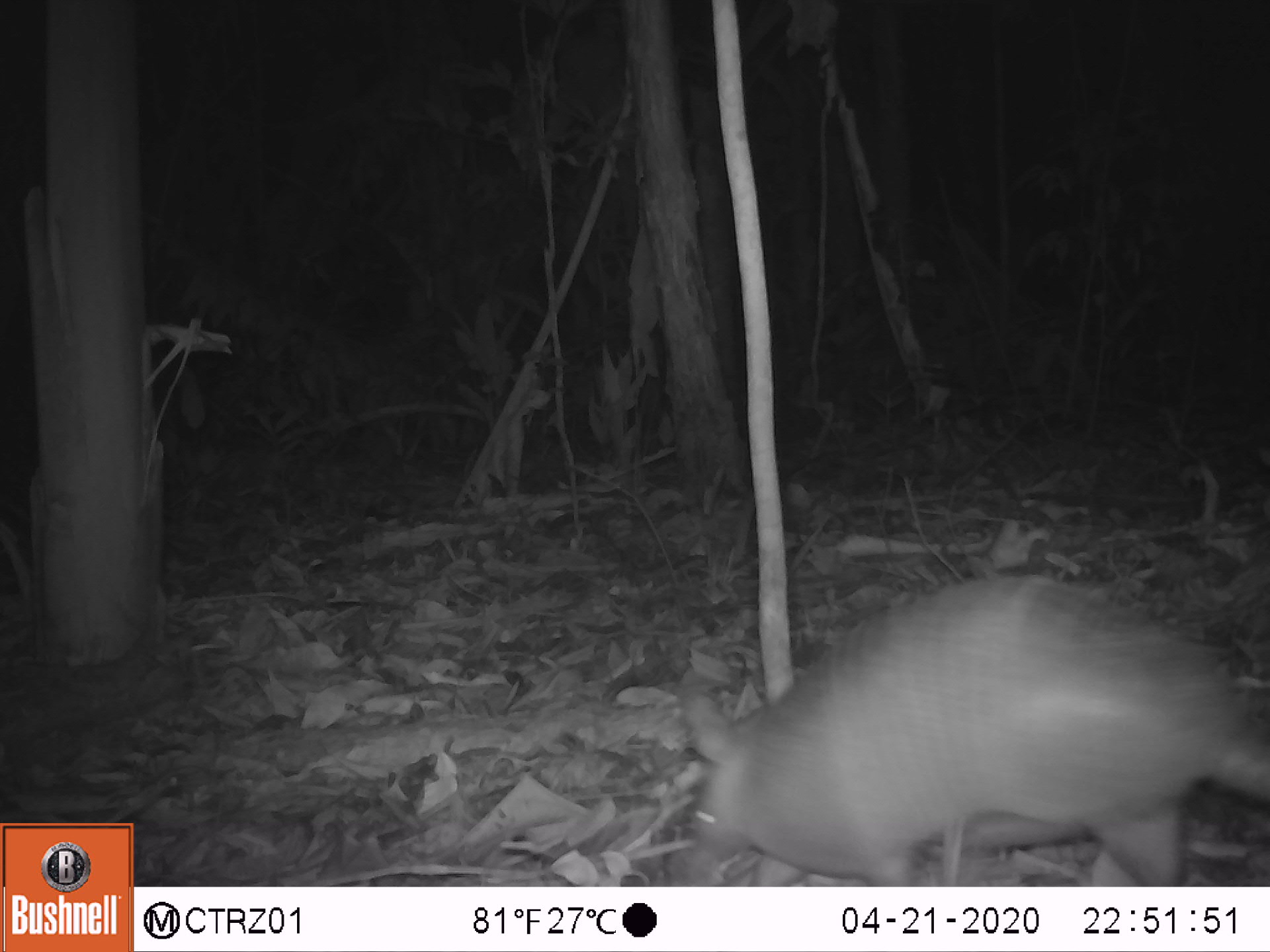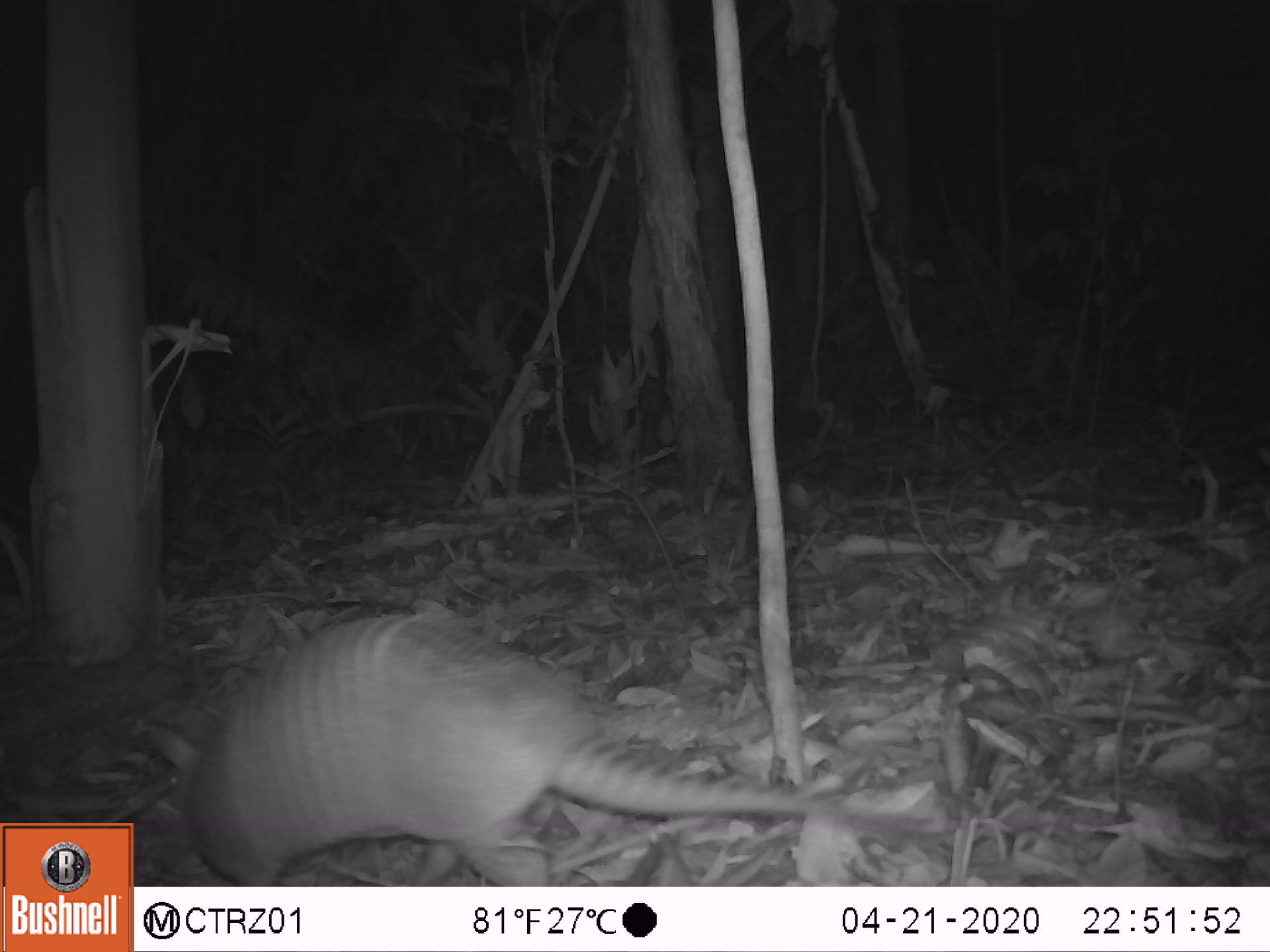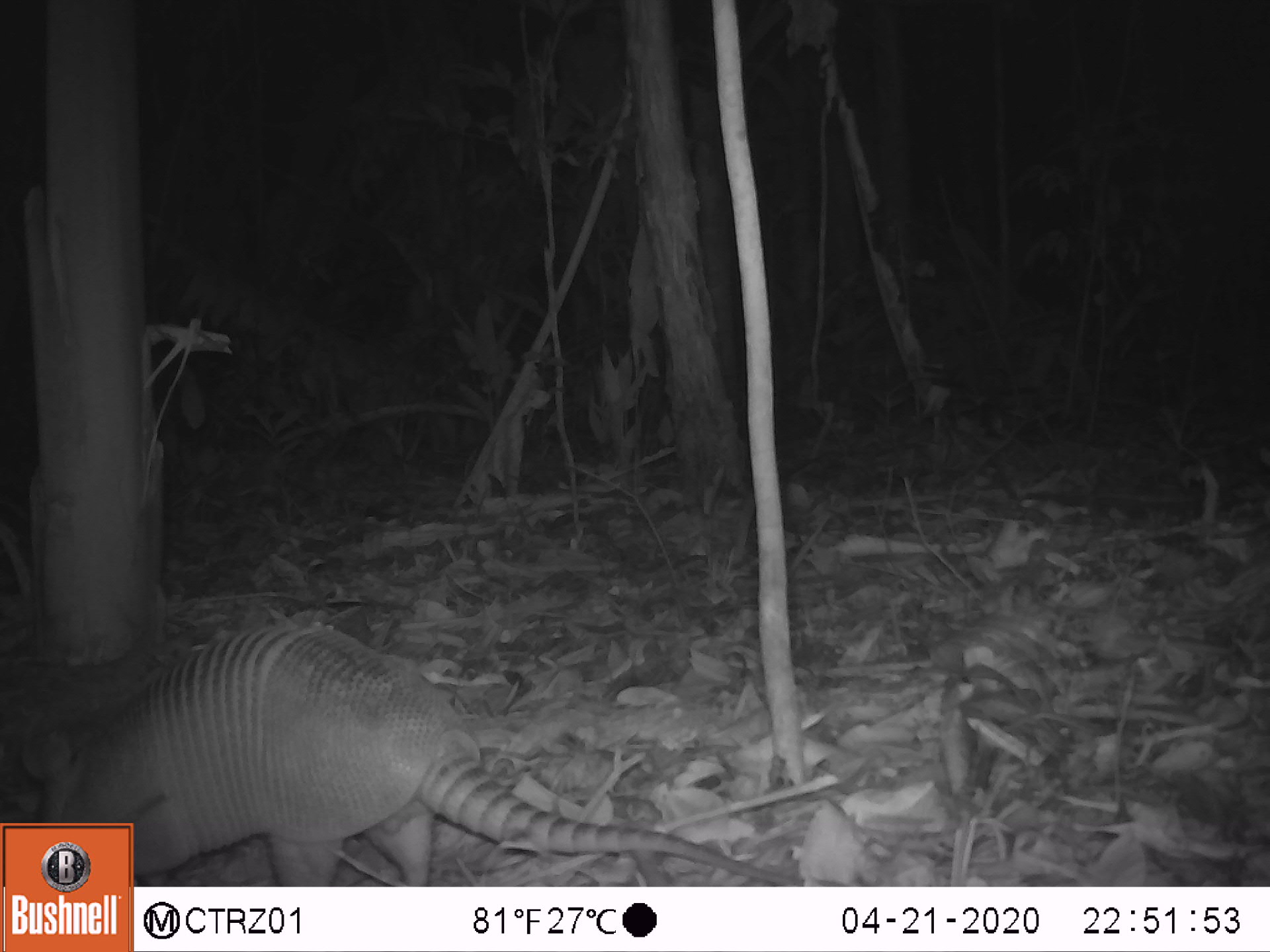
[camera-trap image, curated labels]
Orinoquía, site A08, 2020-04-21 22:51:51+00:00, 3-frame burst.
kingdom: Animalia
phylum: Chordata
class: Mammalia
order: Cingulata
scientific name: Cingulata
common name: armadillo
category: unknown armadillo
Unknown armadillo (armadillo) (Cingulata).